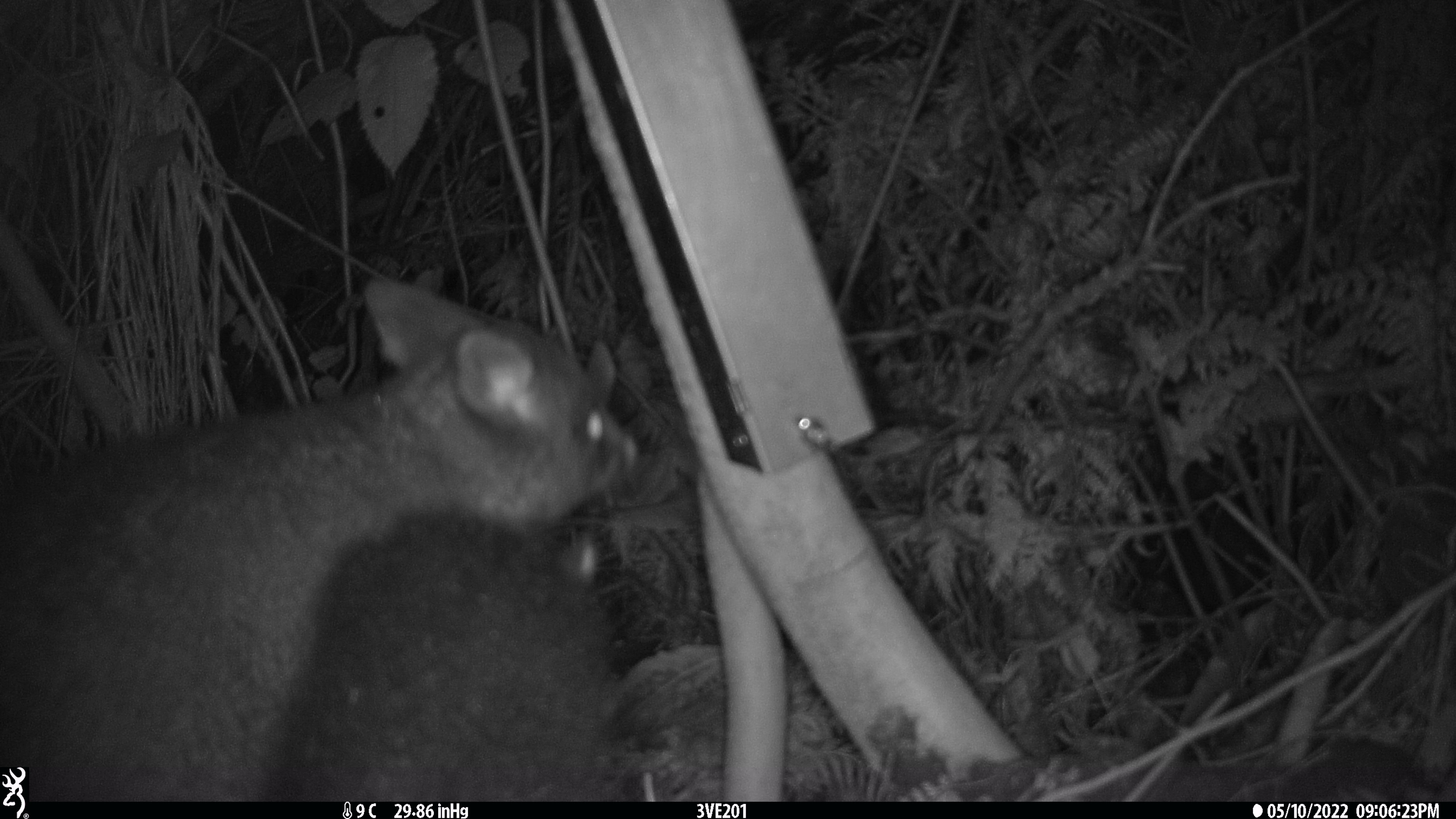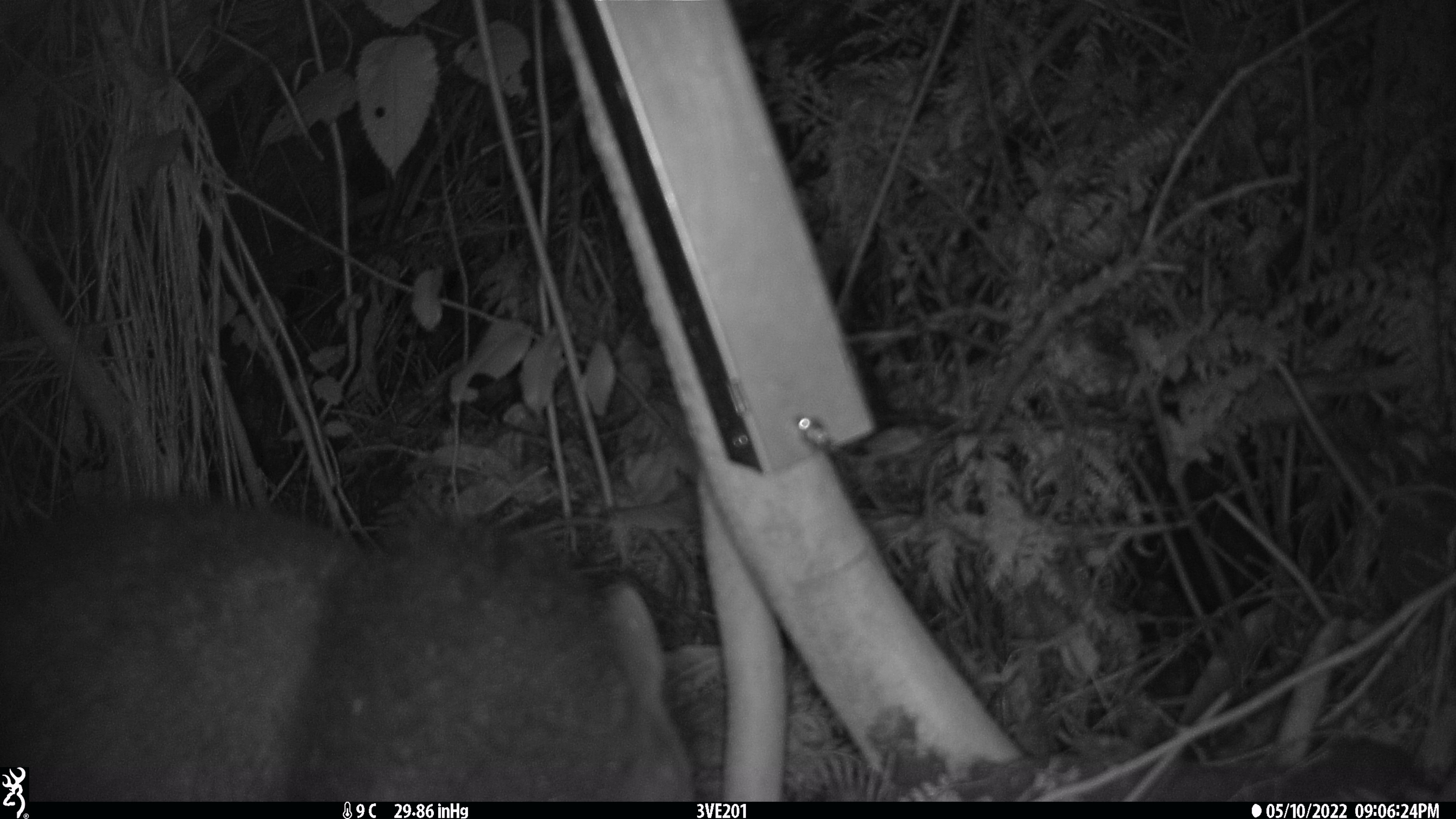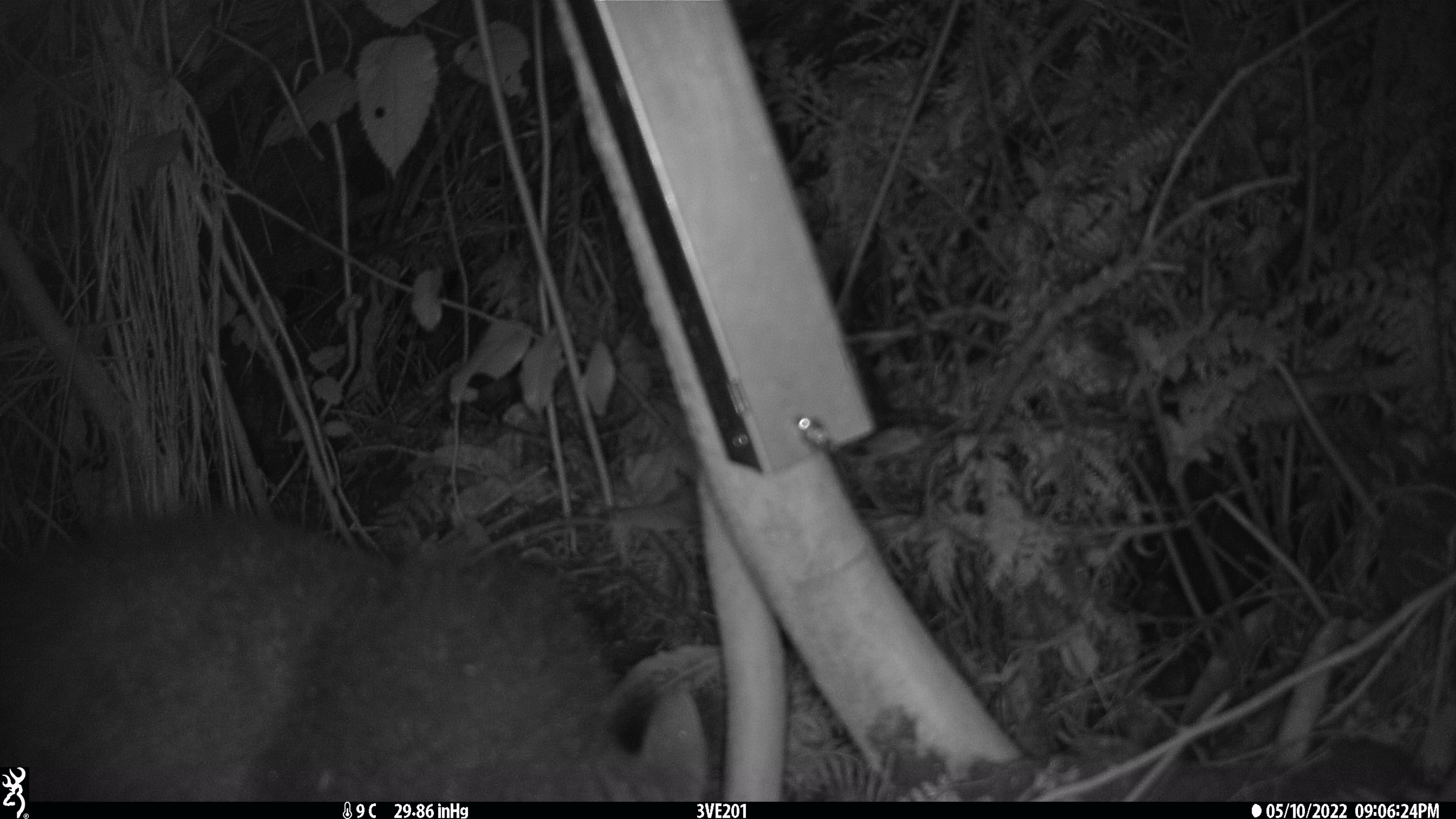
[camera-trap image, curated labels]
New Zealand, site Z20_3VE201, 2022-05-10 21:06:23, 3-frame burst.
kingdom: Animalia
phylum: Chordata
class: Mammalia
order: Diprotodontia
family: Phalangeridae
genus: Trichosurus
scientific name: Trichosurus vulpecula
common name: common brushtail possum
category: possum